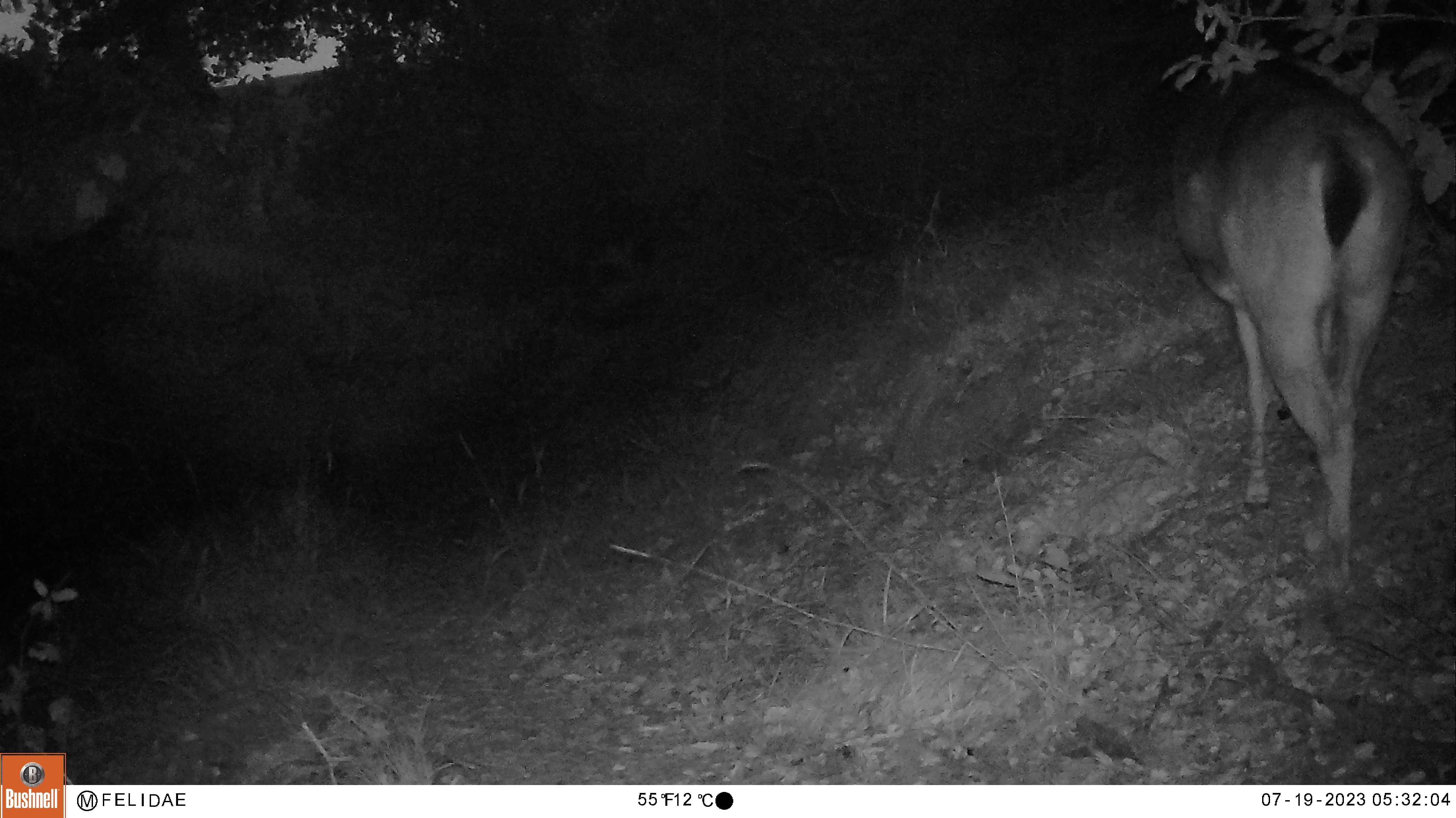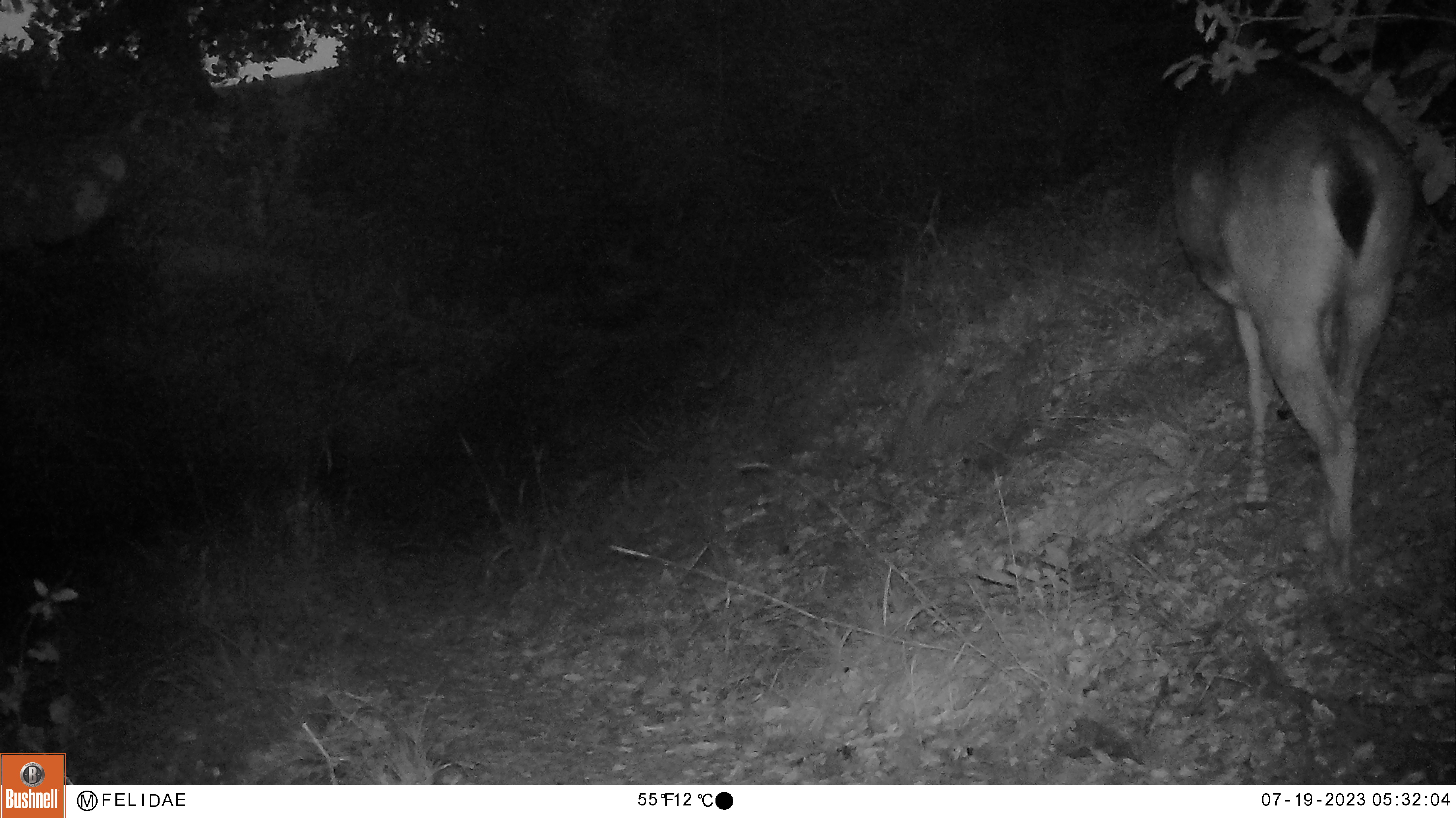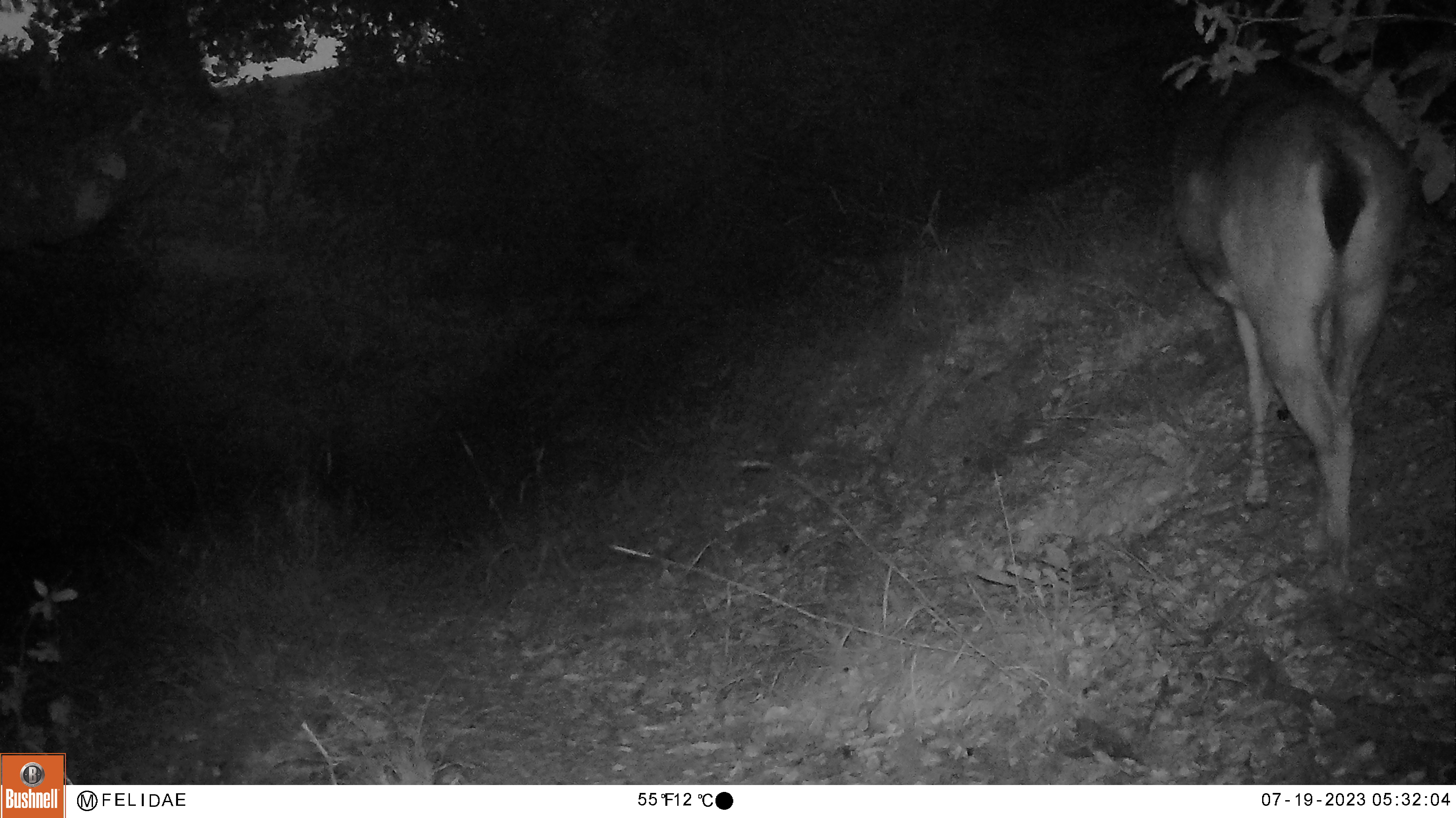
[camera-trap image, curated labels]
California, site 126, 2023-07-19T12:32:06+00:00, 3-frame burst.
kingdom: Animalia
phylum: Chordata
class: Mammalia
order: Artiodactyla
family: Cervidae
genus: Odocoileus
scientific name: Odocoileus hemionus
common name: mule deer